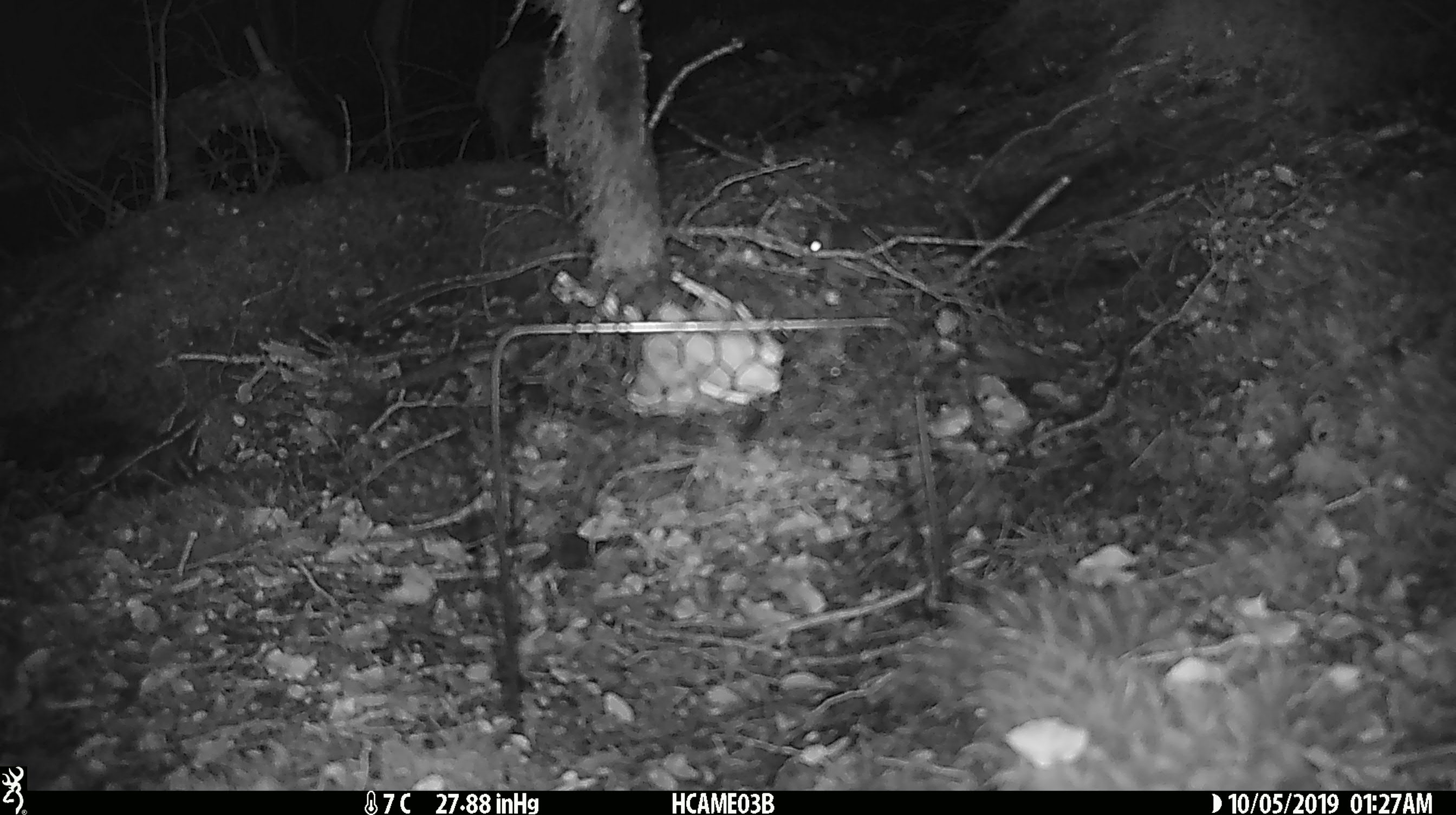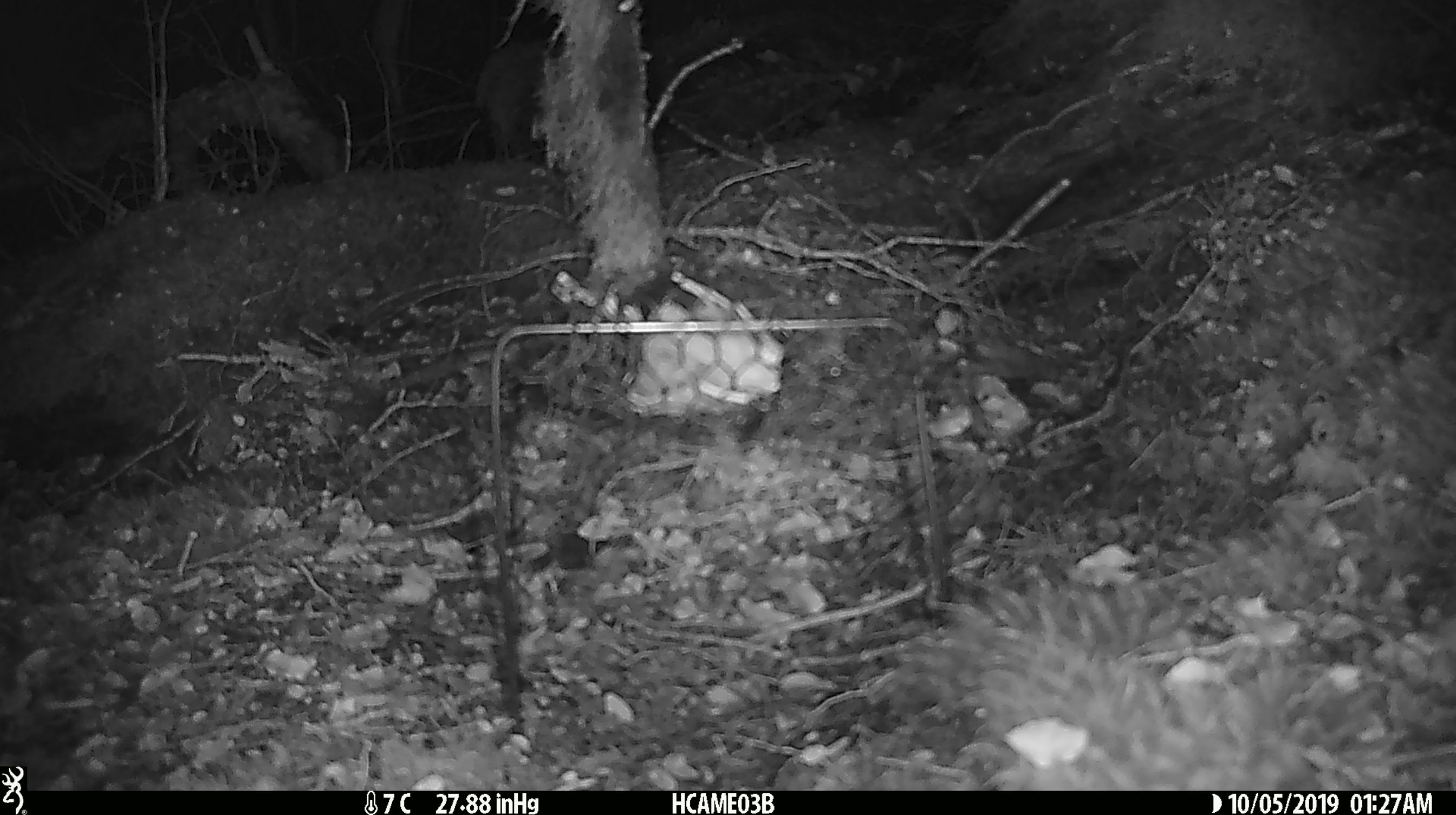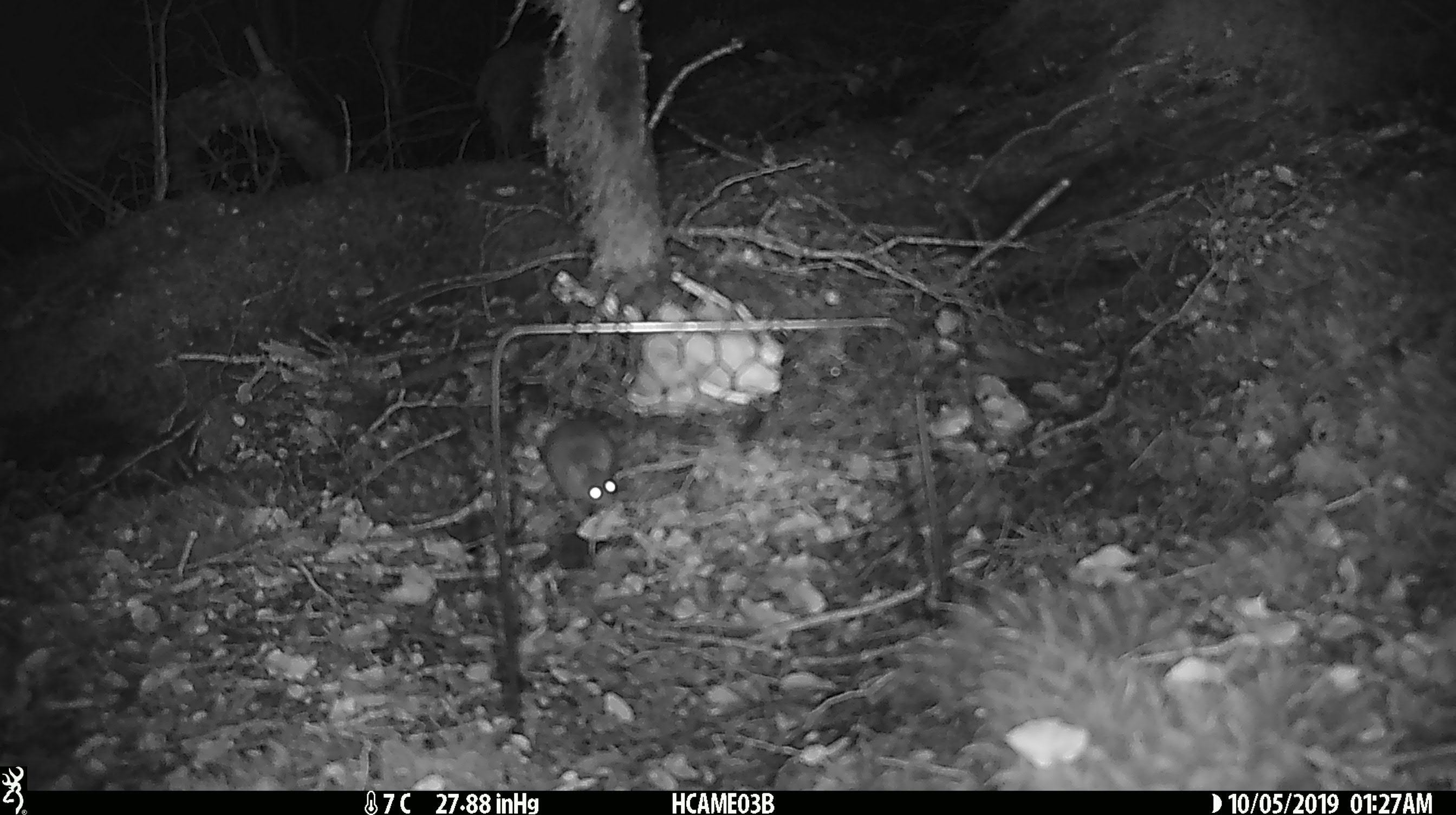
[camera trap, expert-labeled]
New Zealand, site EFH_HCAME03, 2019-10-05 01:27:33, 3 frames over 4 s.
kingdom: Animalia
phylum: Chordata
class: Mammalia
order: Rodentia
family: Muridae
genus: Mus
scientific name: Mus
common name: mouse